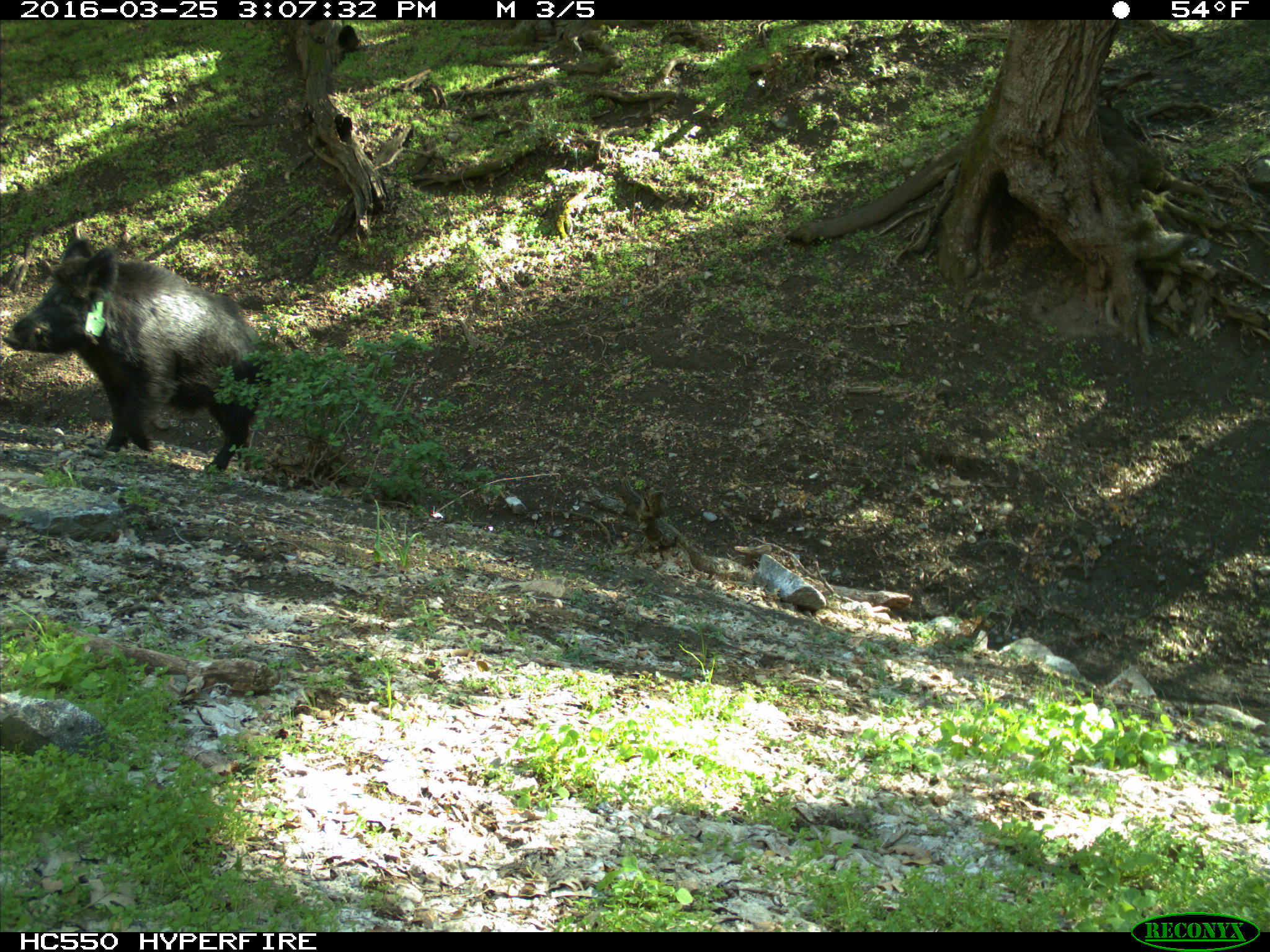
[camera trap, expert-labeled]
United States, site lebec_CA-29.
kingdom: Animalia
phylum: Chordata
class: Mammalia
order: Artiodactyla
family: Suidae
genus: Sus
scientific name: Sus scrofa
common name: wild boar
Sus scrofa (wild boar).